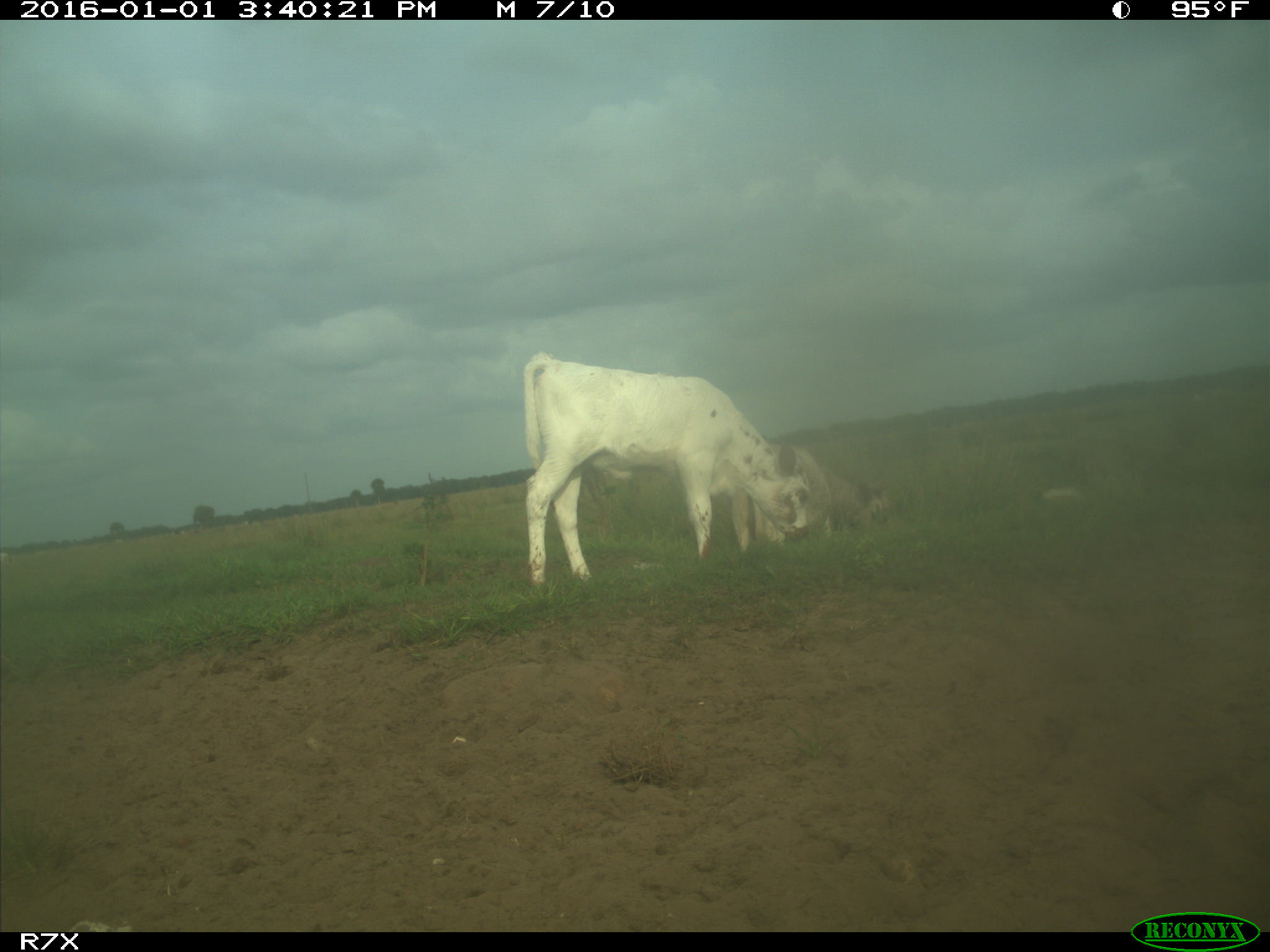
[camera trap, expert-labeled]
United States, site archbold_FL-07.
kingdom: Animalia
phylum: Chordata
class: Mammalia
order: Artiodactyla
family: Bovidae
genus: Bos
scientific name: Bos taurus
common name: domestic cow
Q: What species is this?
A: Bos taurus (domestic cow).